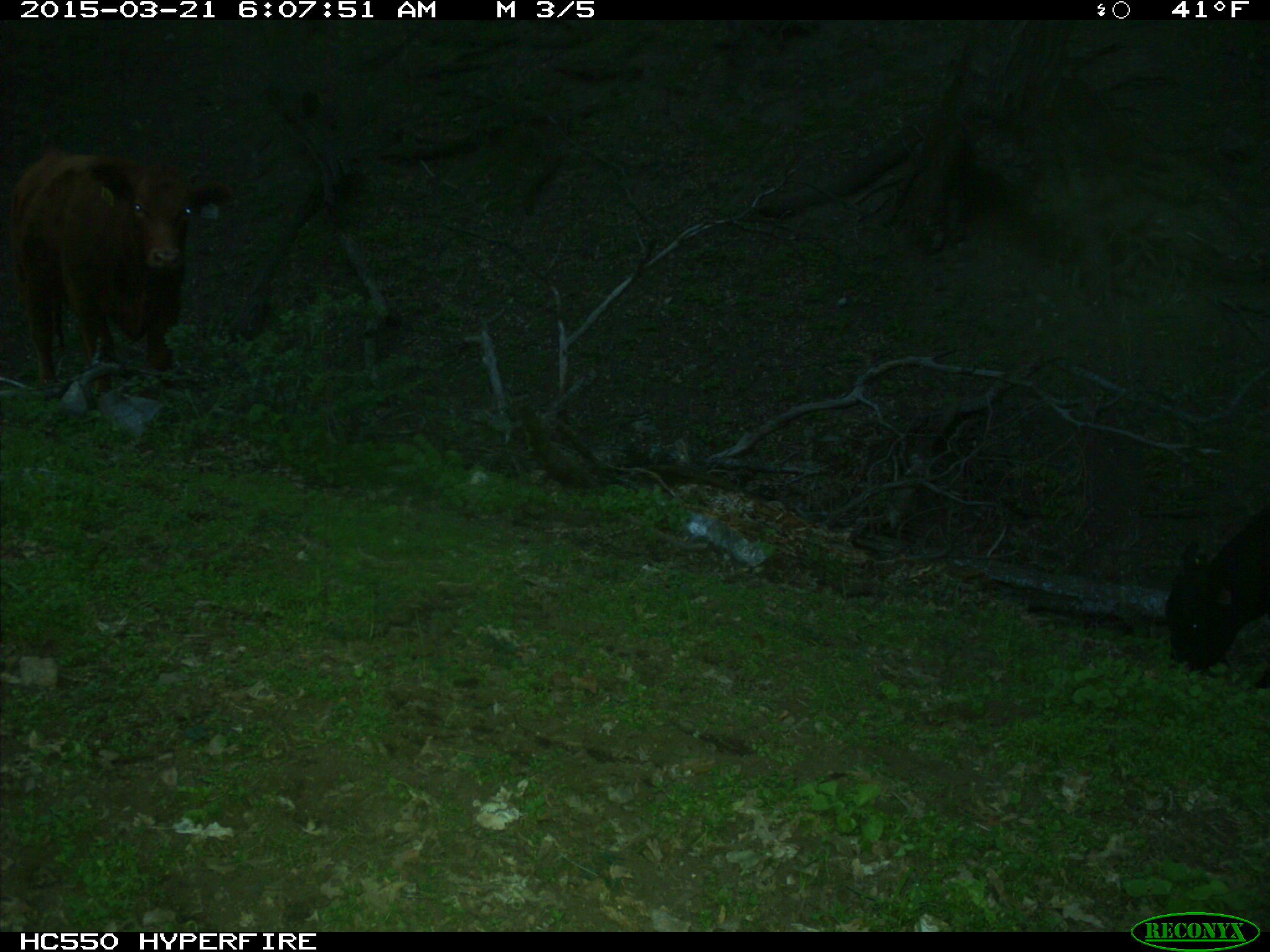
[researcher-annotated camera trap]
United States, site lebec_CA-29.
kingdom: Animalia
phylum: Chordata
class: Mammalia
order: Artiodactyla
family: Bovidae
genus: Bos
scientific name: Bos taurus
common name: domestic cow